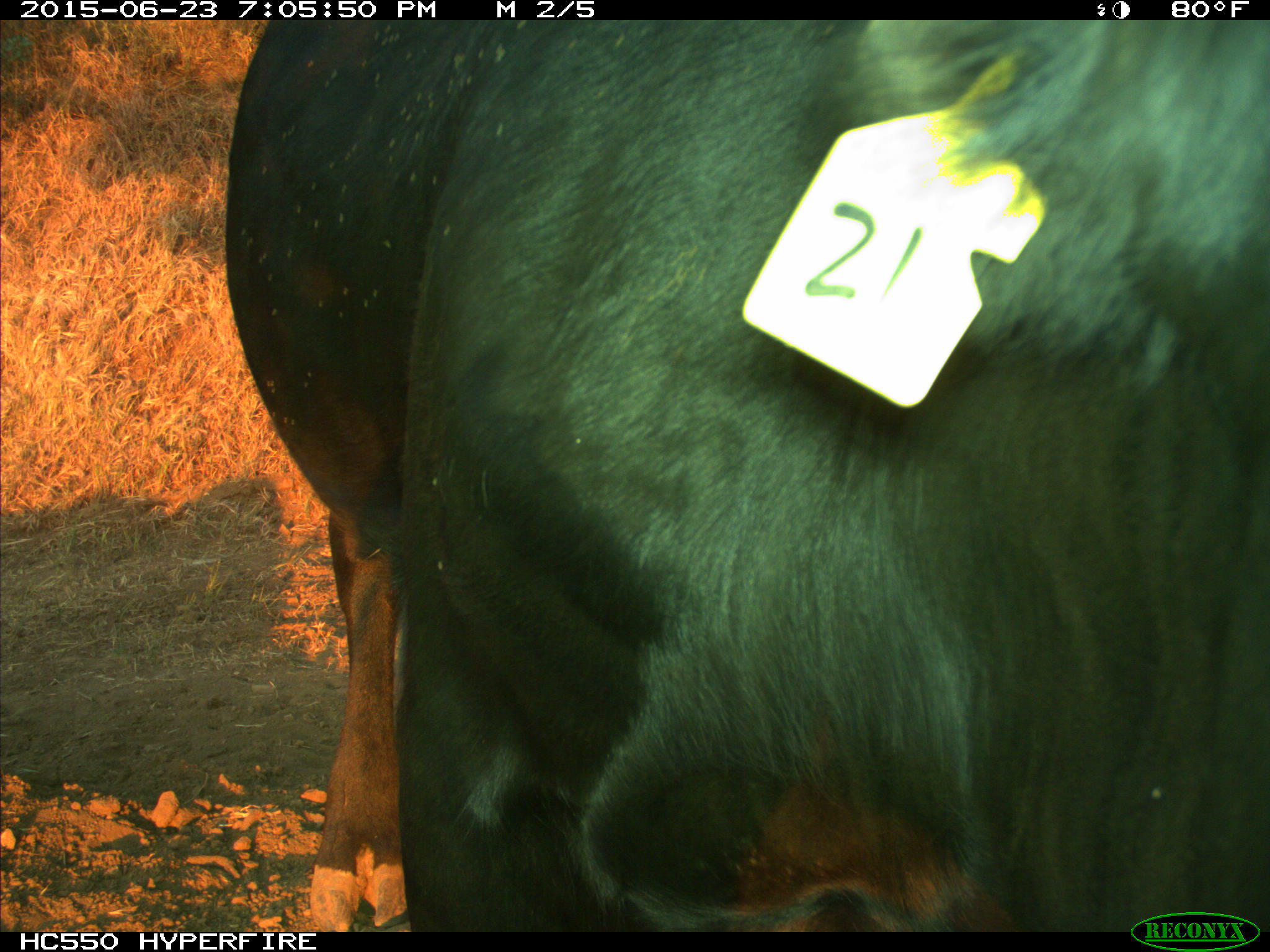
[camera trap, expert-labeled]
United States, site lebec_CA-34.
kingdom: Animalia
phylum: Chordata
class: Mammalia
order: Artiodactyla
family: Bovidae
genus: Bos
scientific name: Bos taurus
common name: domestic cow